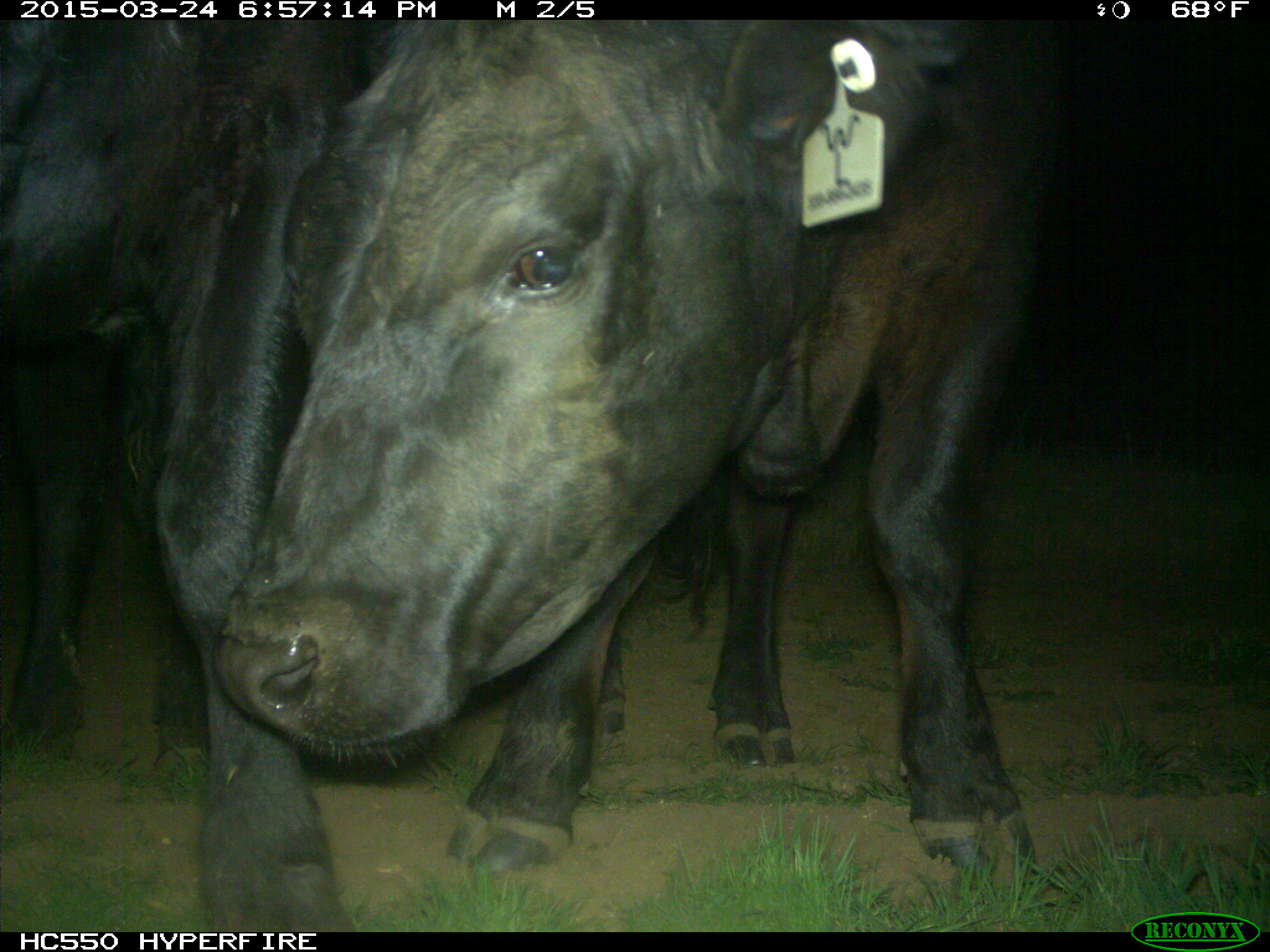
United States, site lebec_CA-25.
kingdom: Animalia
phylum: Chordata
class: Mammalia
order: Artiodactyla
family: Bovidae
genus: Bos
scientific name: Bos taurus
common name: domestic cow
Bos taurus (domestic cow).